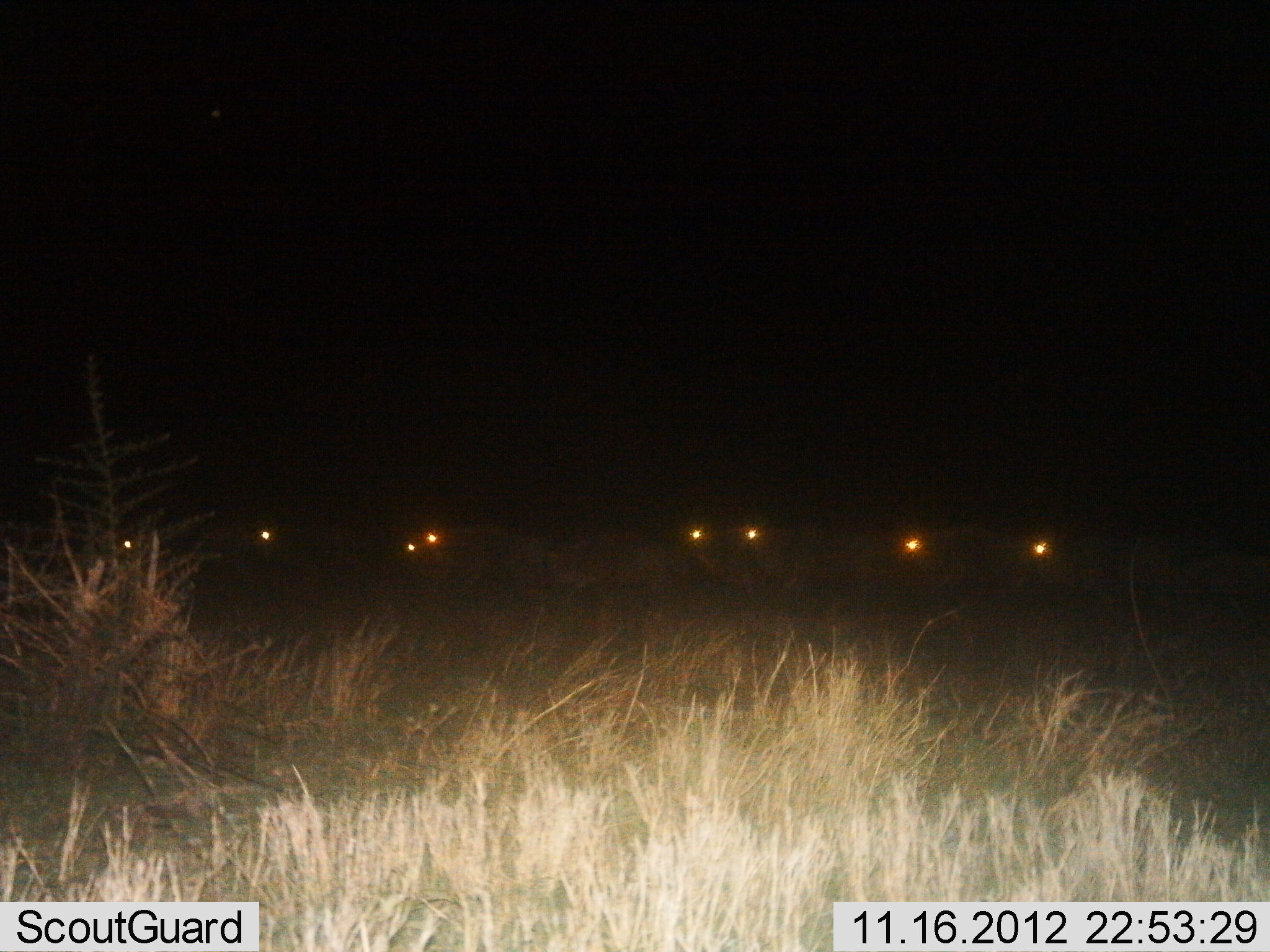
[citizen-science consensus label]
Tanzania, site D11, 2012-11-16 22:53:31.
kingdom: Animalia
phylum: Chordata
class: Mammalia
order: Artiodactyla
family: Bovidae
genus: Connochaetes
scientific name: Connochaetes taurinus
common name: blue wildebeest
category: wildebeest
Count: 9.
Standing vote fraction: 0%.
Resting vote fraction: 0%.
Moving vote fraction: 100%.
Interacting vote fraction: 0%.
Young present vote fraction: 12%.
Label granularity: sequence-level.